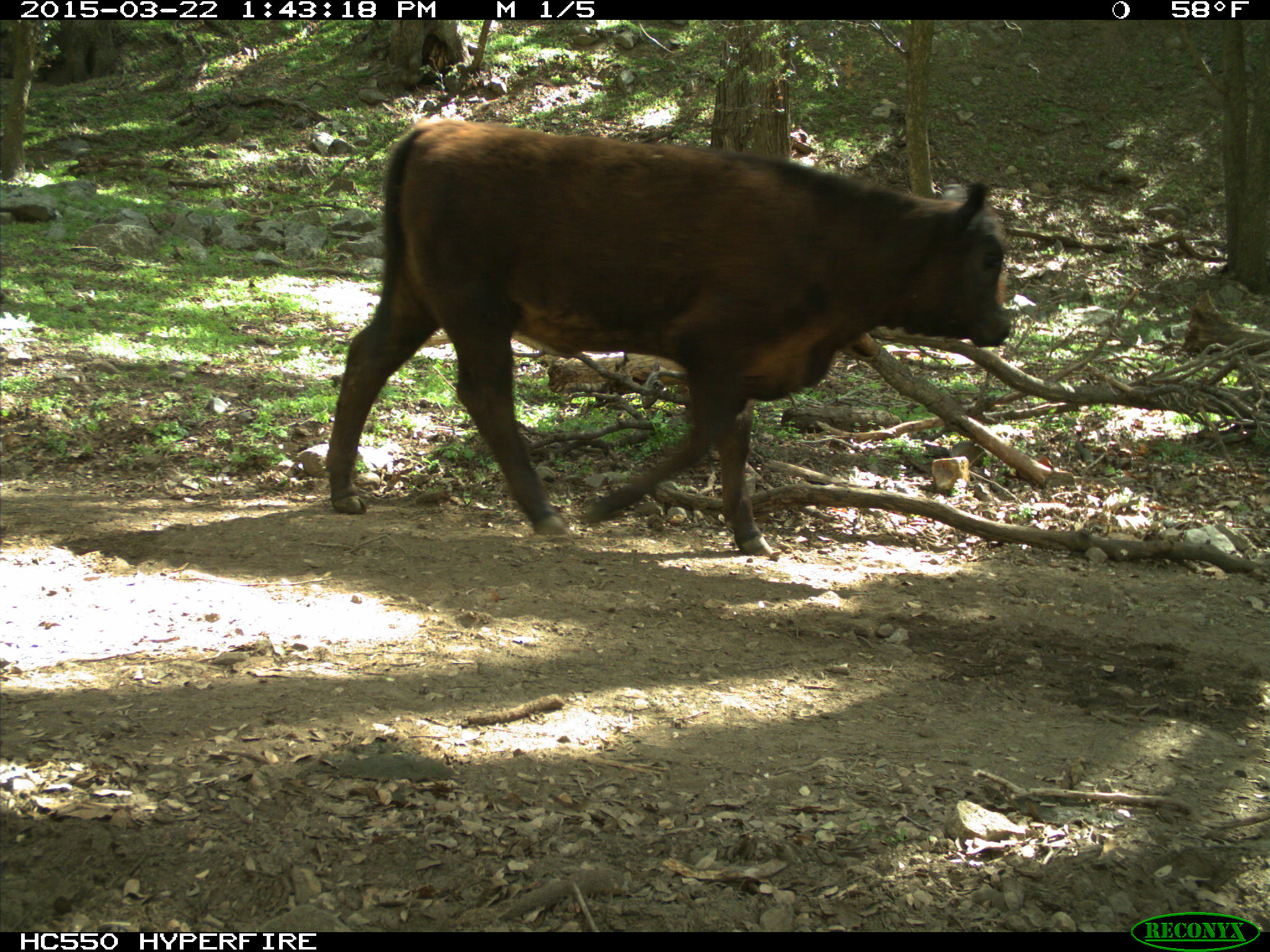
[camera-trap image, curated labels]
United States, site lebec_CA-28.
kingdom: Animalia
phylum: Chordata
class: Mammalia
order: Artiodactyla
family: Bovidae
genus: Bos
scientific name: Bos taurus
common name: domestic cow